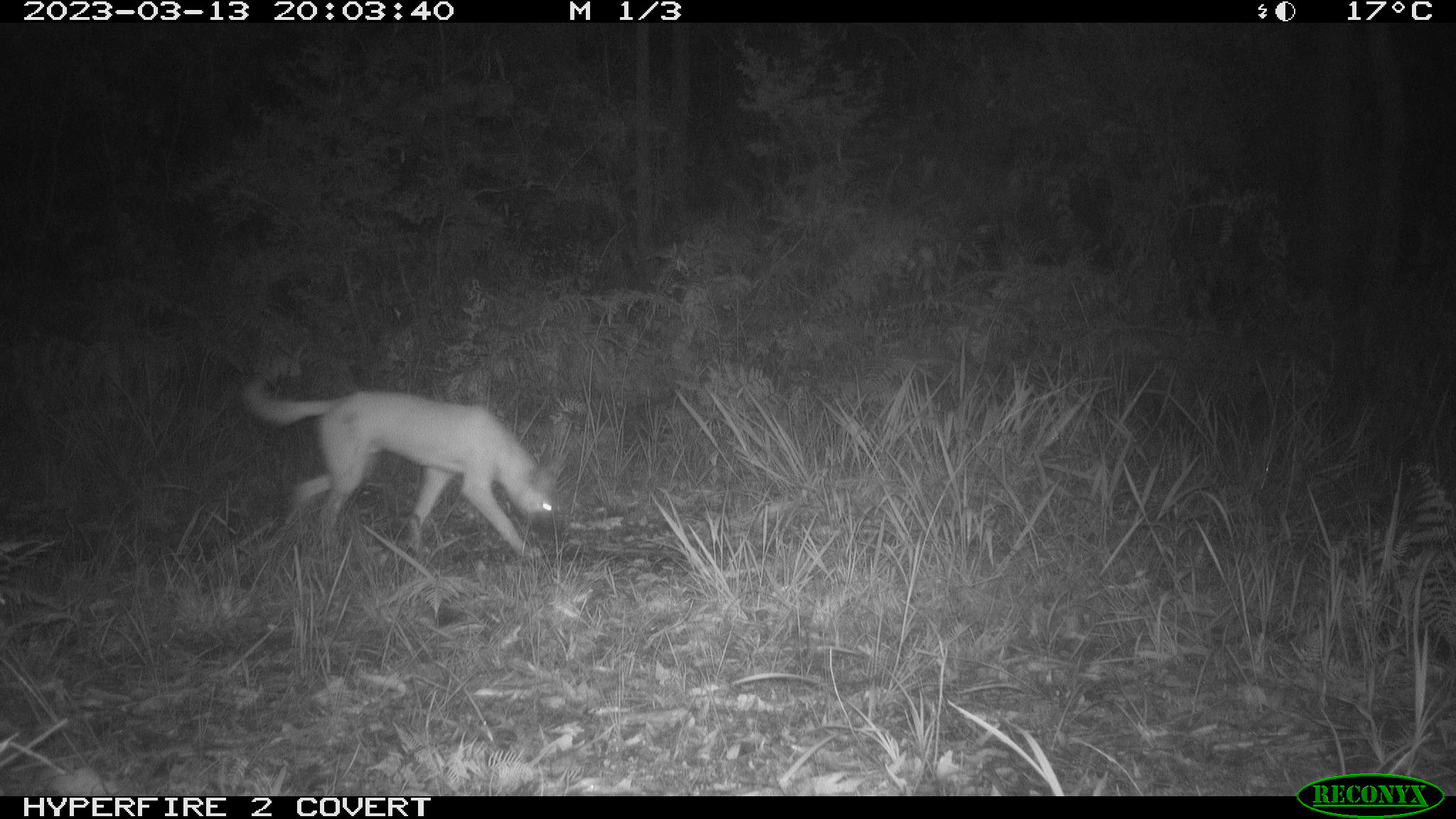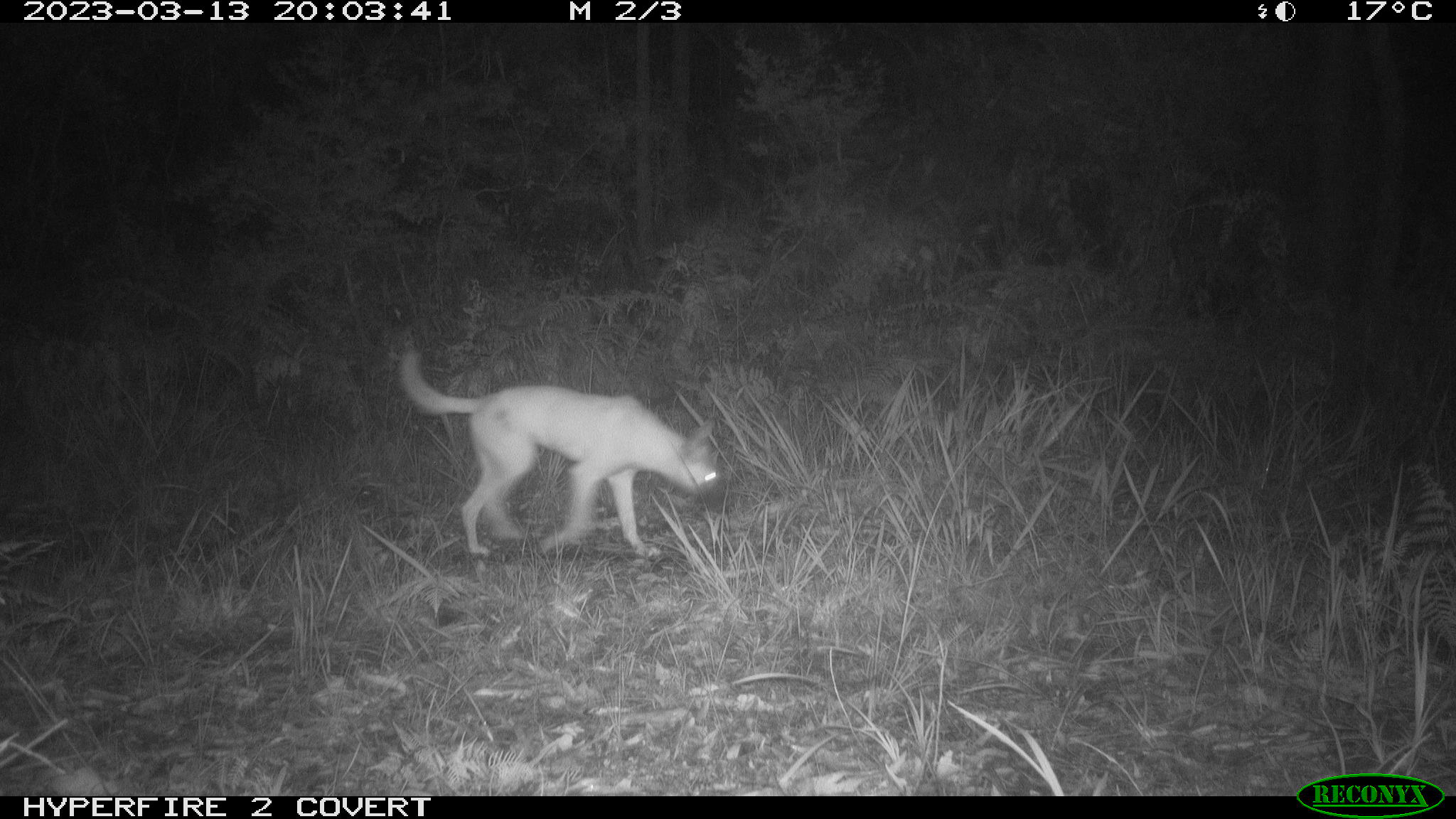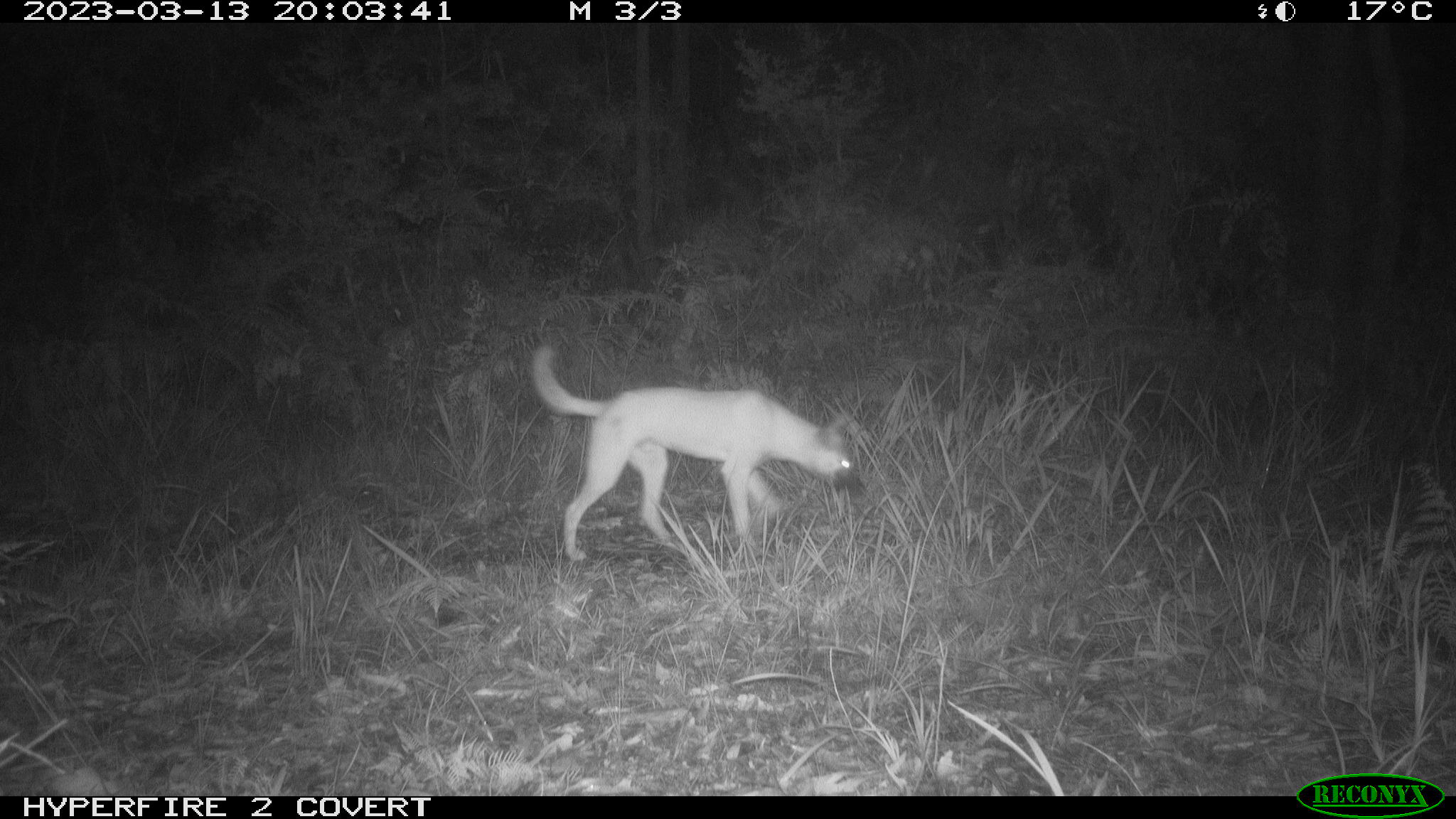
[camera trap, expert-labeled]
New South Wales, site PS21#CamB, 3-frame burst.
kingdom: Animalia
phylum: Chordata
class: Mammalia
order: Carnivora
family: Canidae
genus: Canis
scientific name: Canis familiaris dingo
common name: dingo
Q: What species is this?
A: Dingo (Canis familiaris dingo).